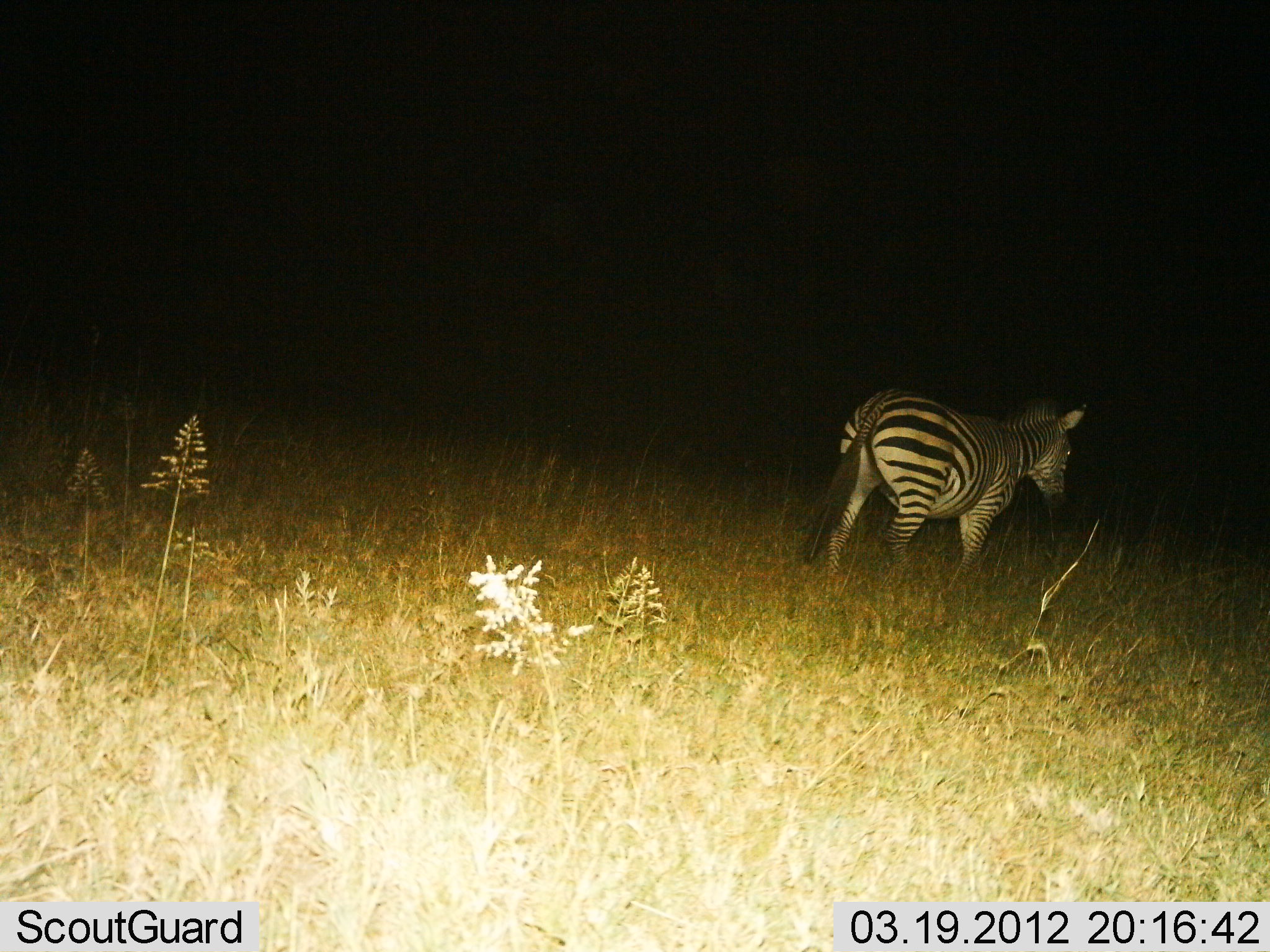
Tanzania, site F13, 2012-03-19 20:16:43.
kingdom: Animalia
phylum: Chordata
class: Mammalia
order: Perissodactyla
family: Equidae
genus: Equus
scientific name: Equus quagga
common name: plains zebra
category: zebra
Zebra (plains zebra) (Equus quagga), count 1. Behavior (volunteer vote fractions): standing 44%, resting 0%, moving 56%, interacting 0%. Young present (vote fraction): 0%. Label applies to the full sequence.